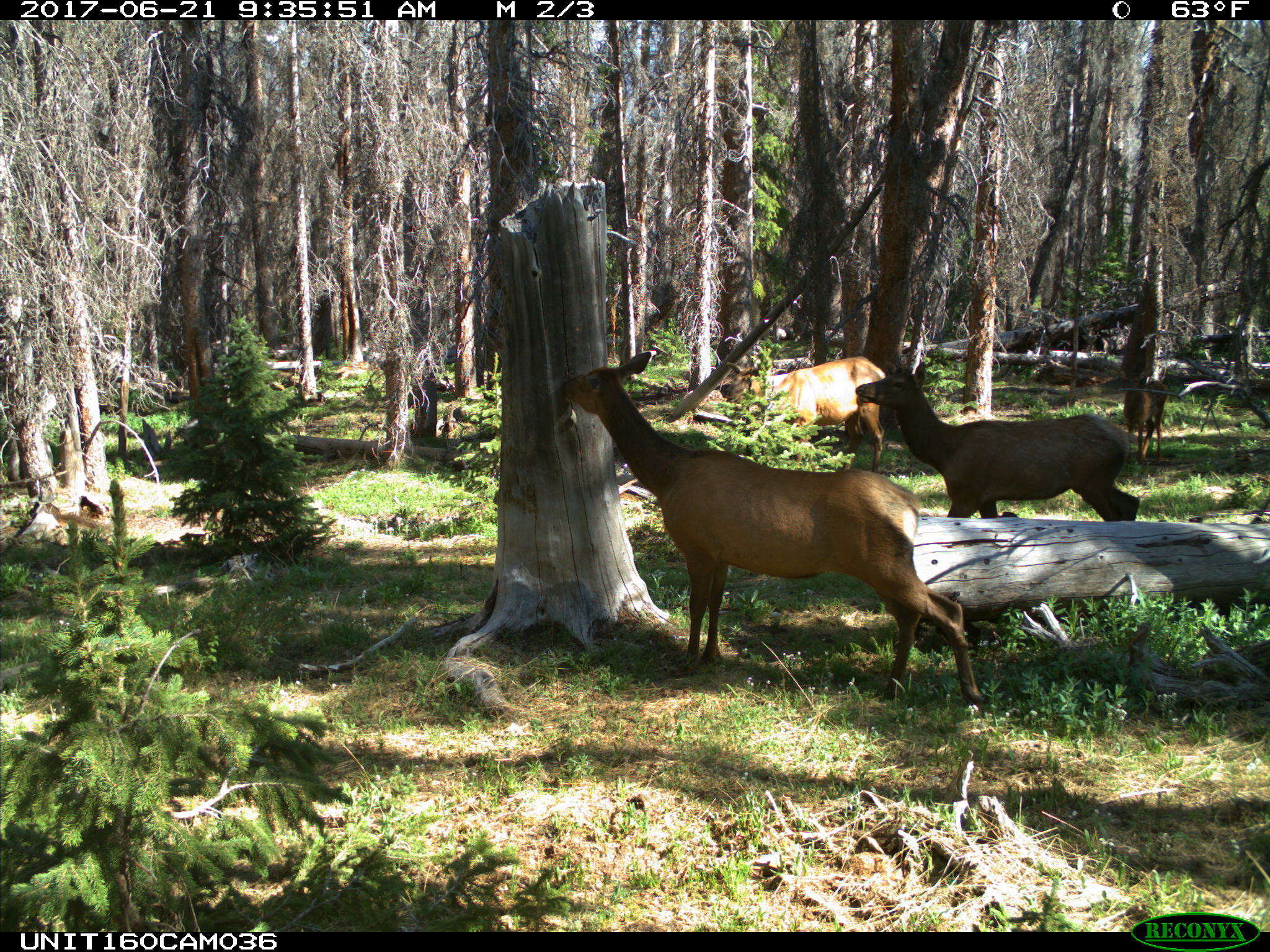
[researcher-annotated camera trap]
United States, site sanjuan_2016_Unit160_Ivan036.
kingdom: Animalia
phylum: Chordata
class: Mammalia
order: Artiodactyla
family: Cervidae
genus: Cervus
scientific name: Cervus elaphus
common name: red deer